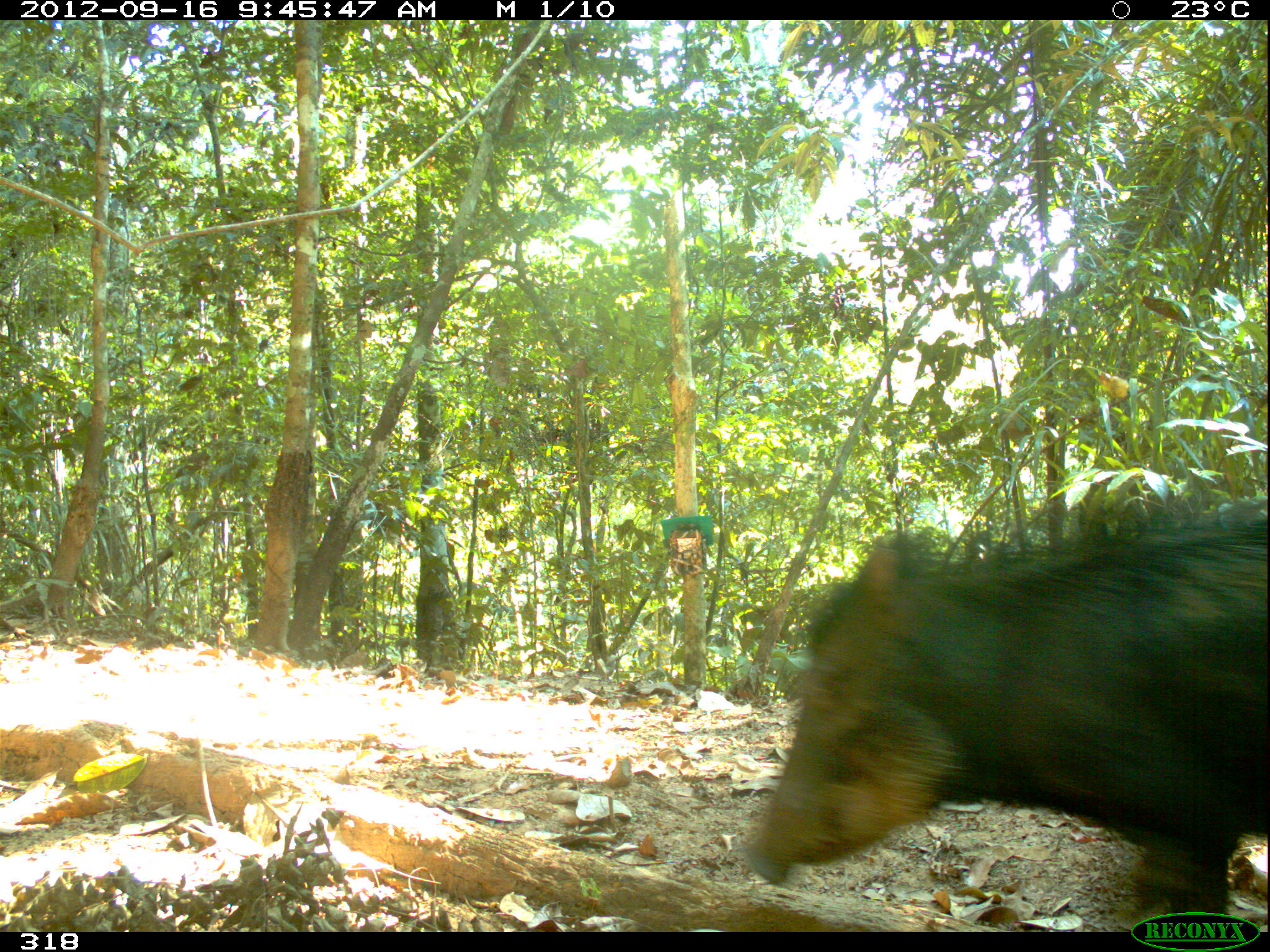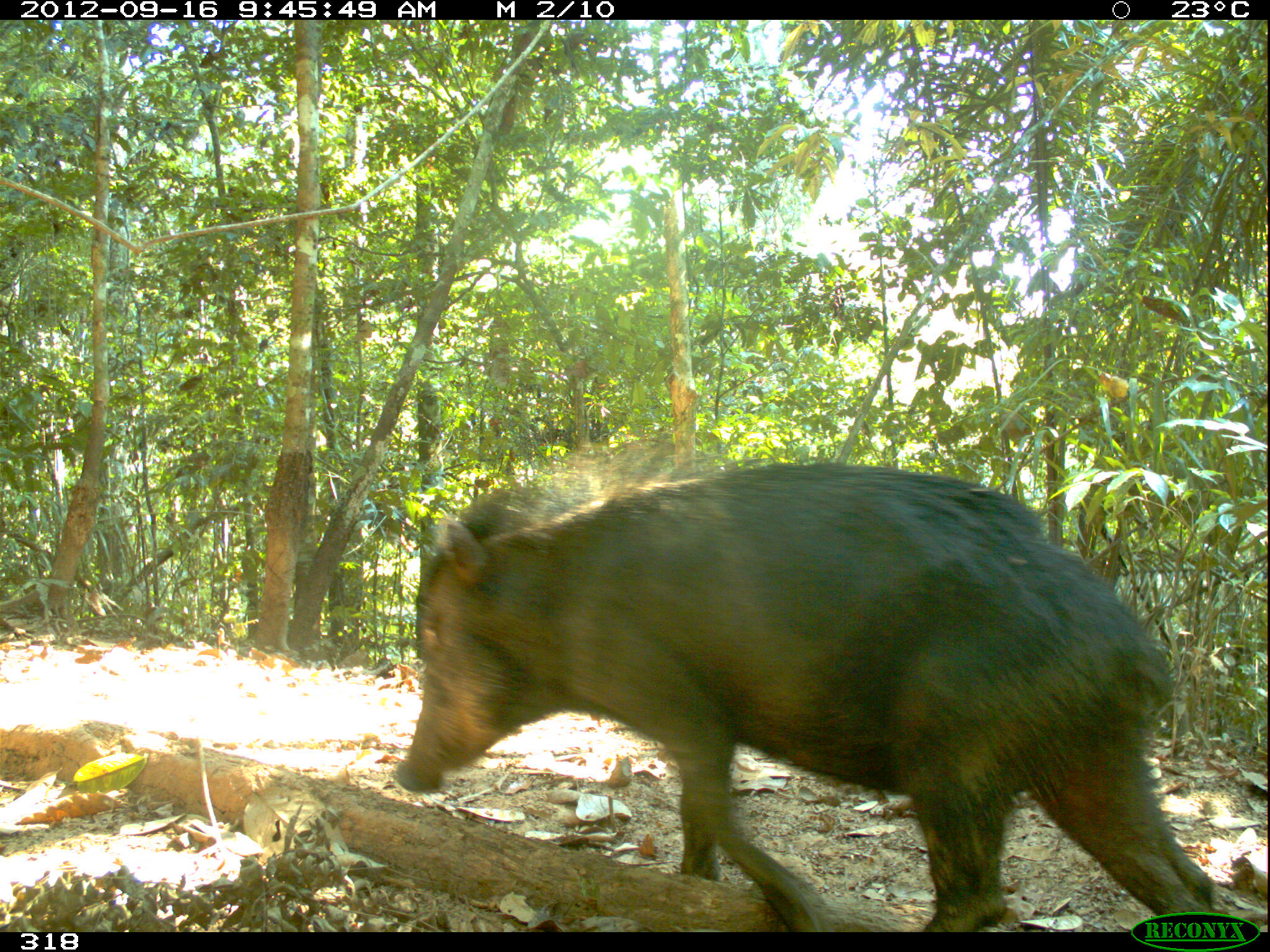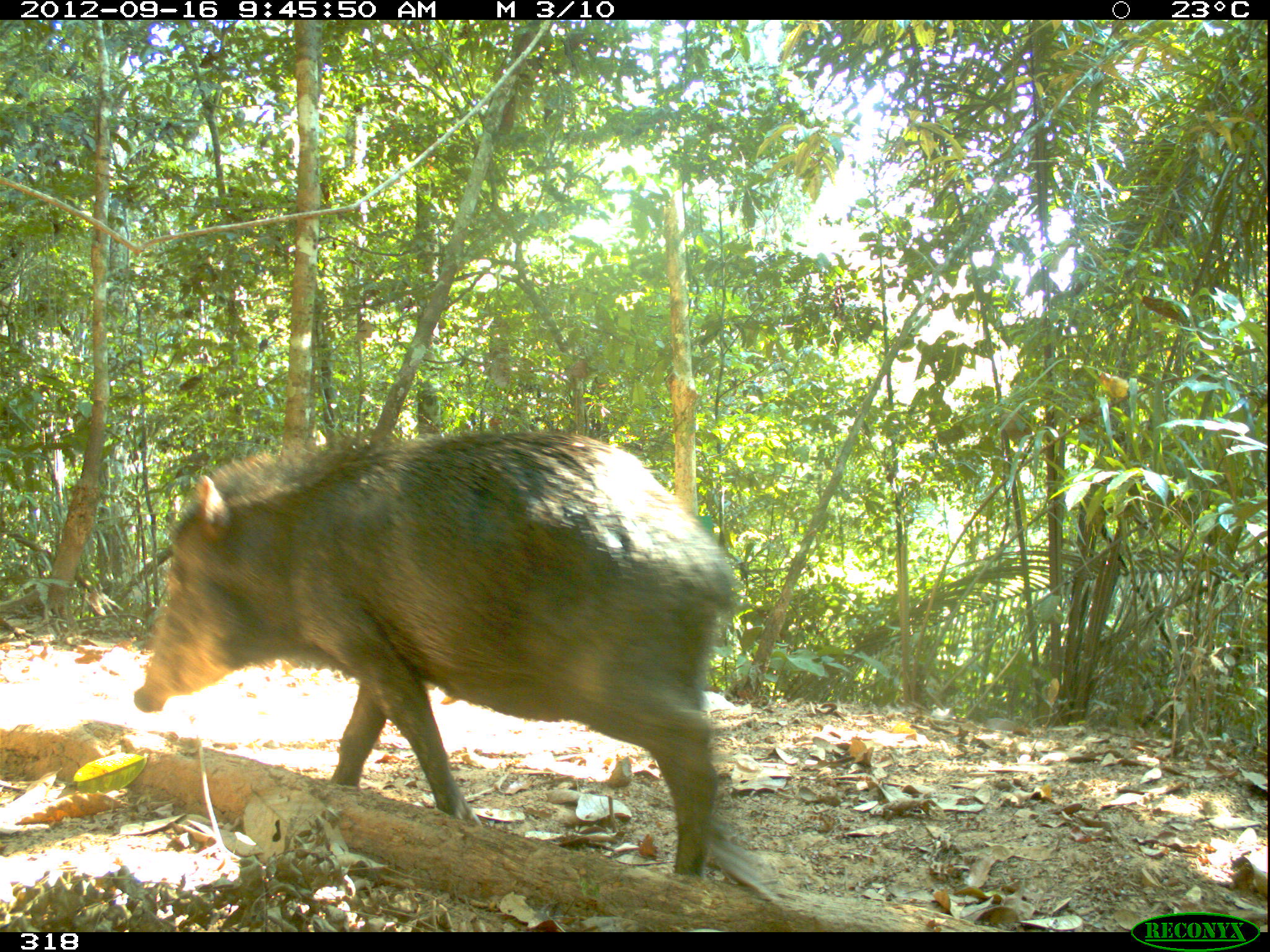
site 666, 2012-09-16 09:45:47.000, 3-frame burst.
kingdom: Animalia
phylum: Chordata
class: Mammalia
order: Artiodactyla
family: Tayassuidae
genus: Tayassu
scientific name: Tayassu pecari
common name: white-lipped peccary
Tayassu pecari (white-lipped peccary).